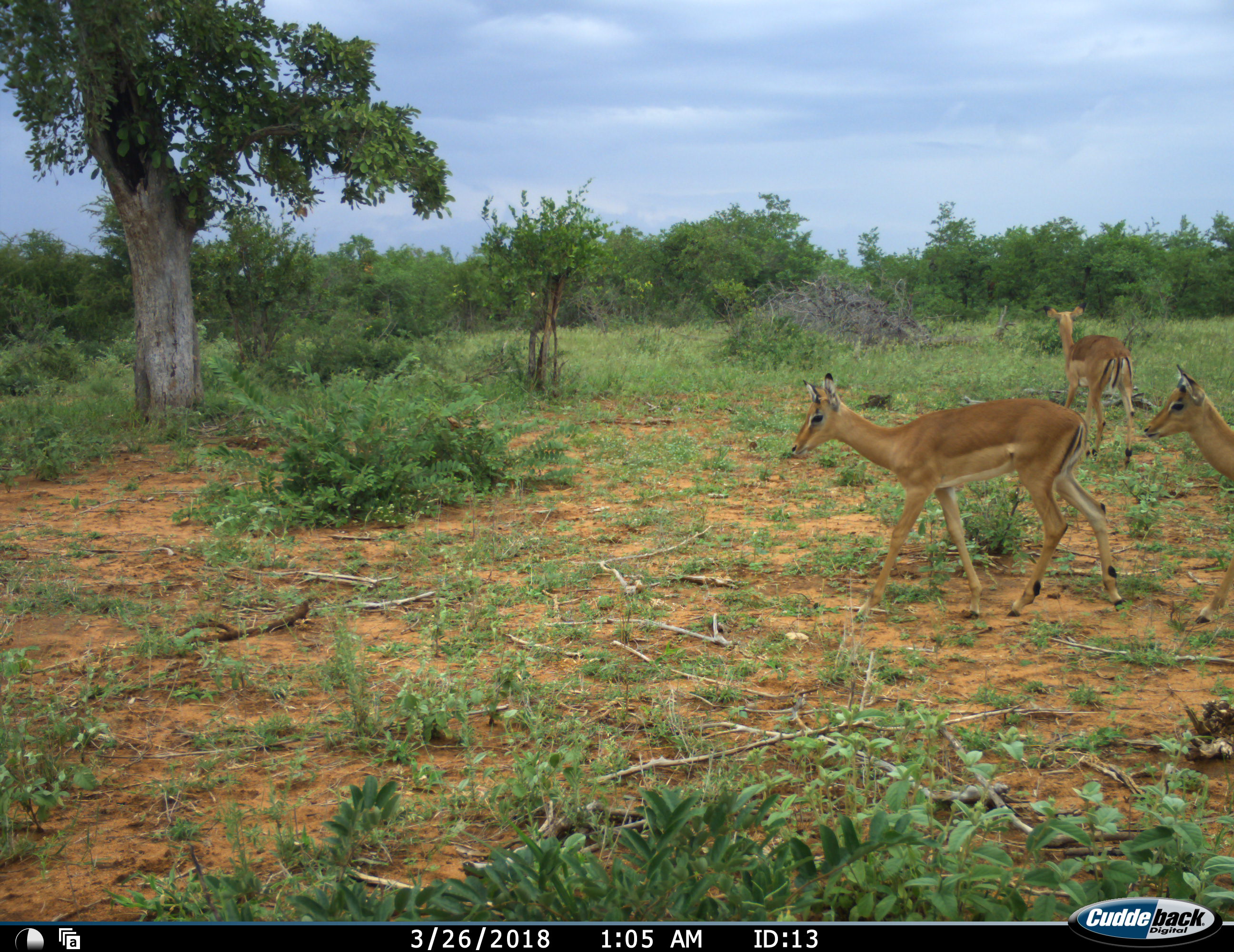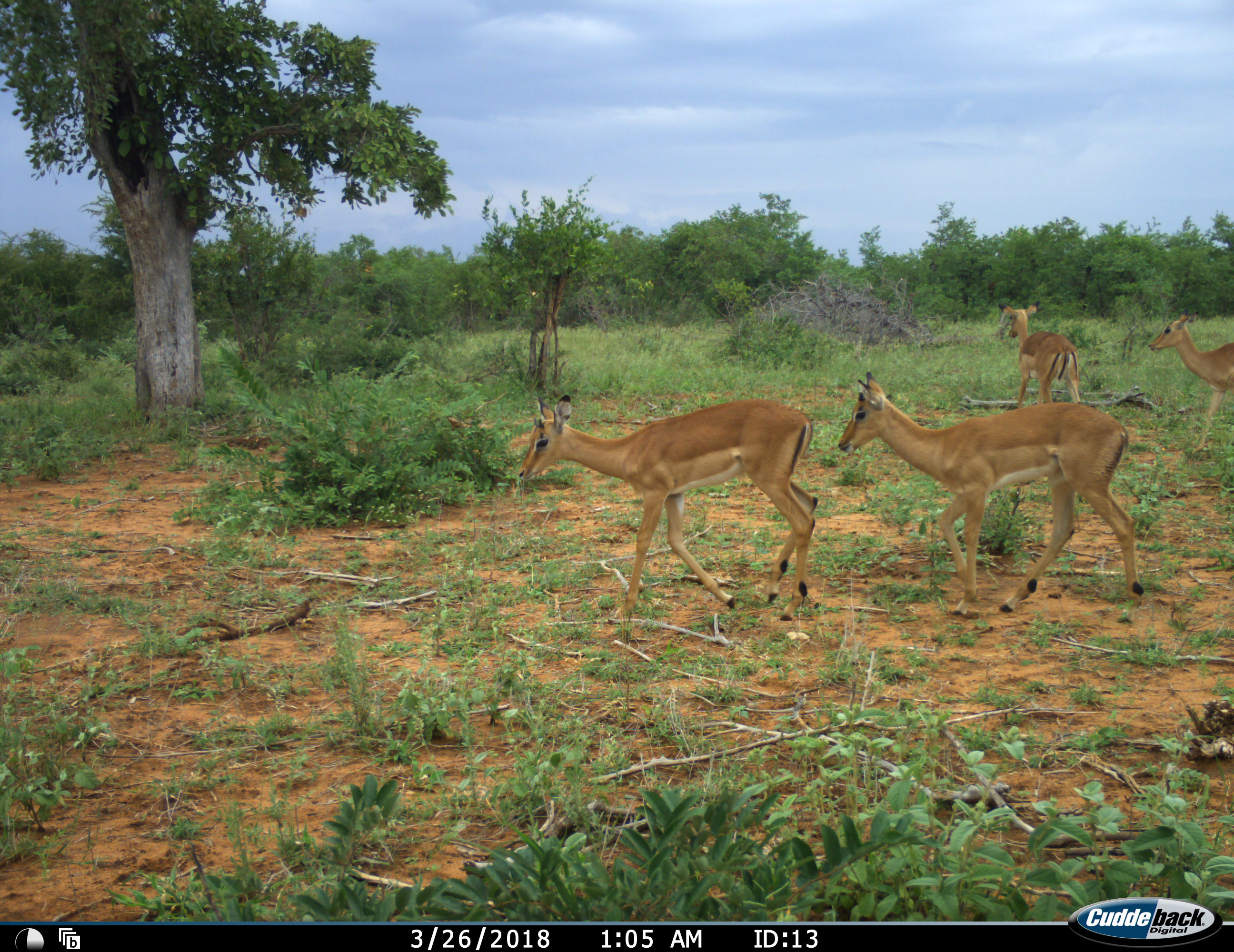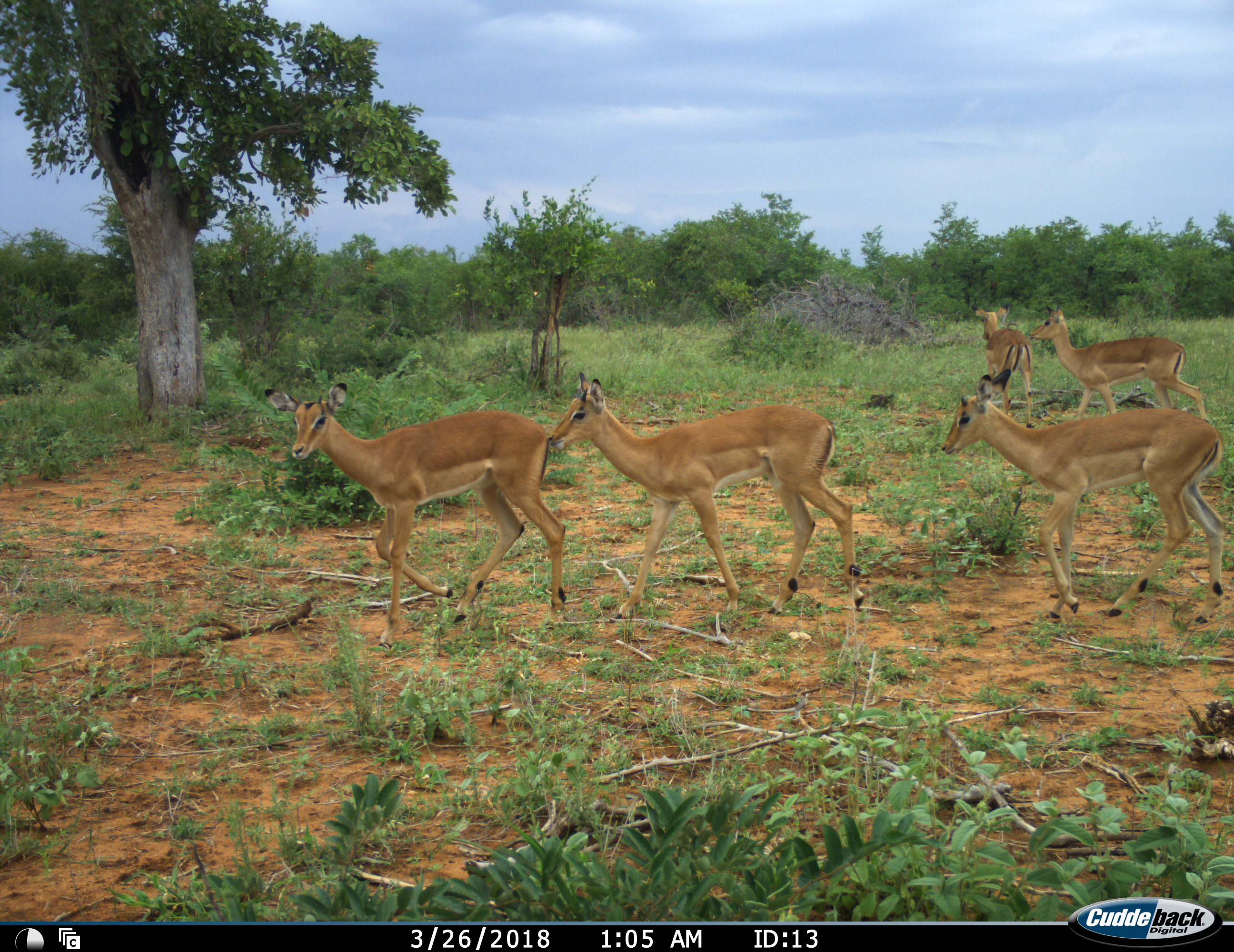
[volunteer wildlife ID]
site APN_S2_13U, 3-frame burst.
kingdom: Animalia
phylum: Chordata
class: Mammalia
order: Artiodactyla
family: Bovidae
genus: Aepyceros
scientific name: Aepyceros melampus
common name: impala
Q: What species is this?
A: Impala (Aepyceros melampus).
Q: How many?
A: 5.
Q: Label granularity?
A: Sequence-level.